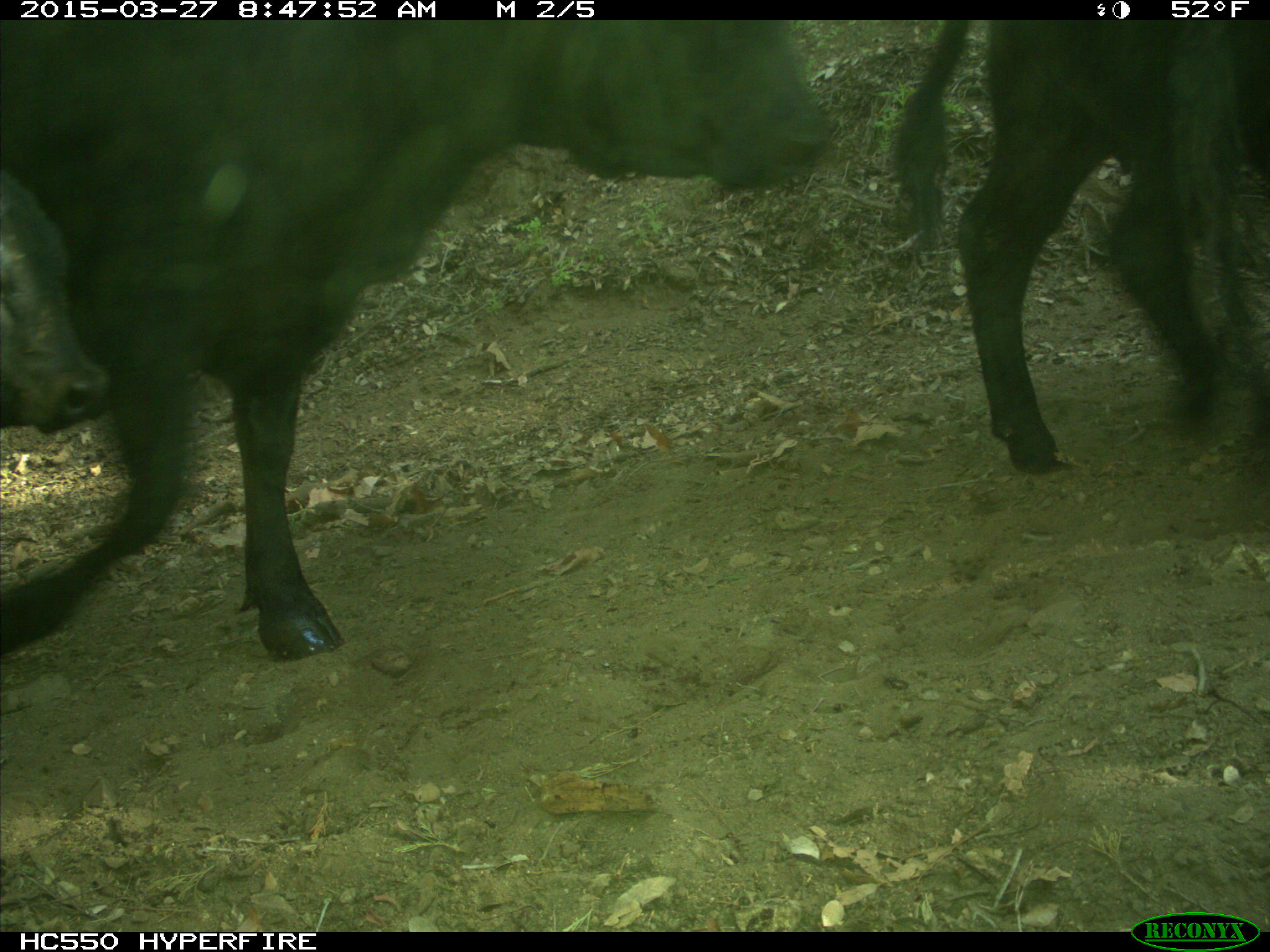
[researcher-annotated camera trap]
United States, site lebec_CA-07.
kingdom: Animalia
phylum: Chordata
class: Mammalia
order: Artiodactyla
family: Bovidae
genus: Bos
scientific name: Bos taurus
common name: domestic cow